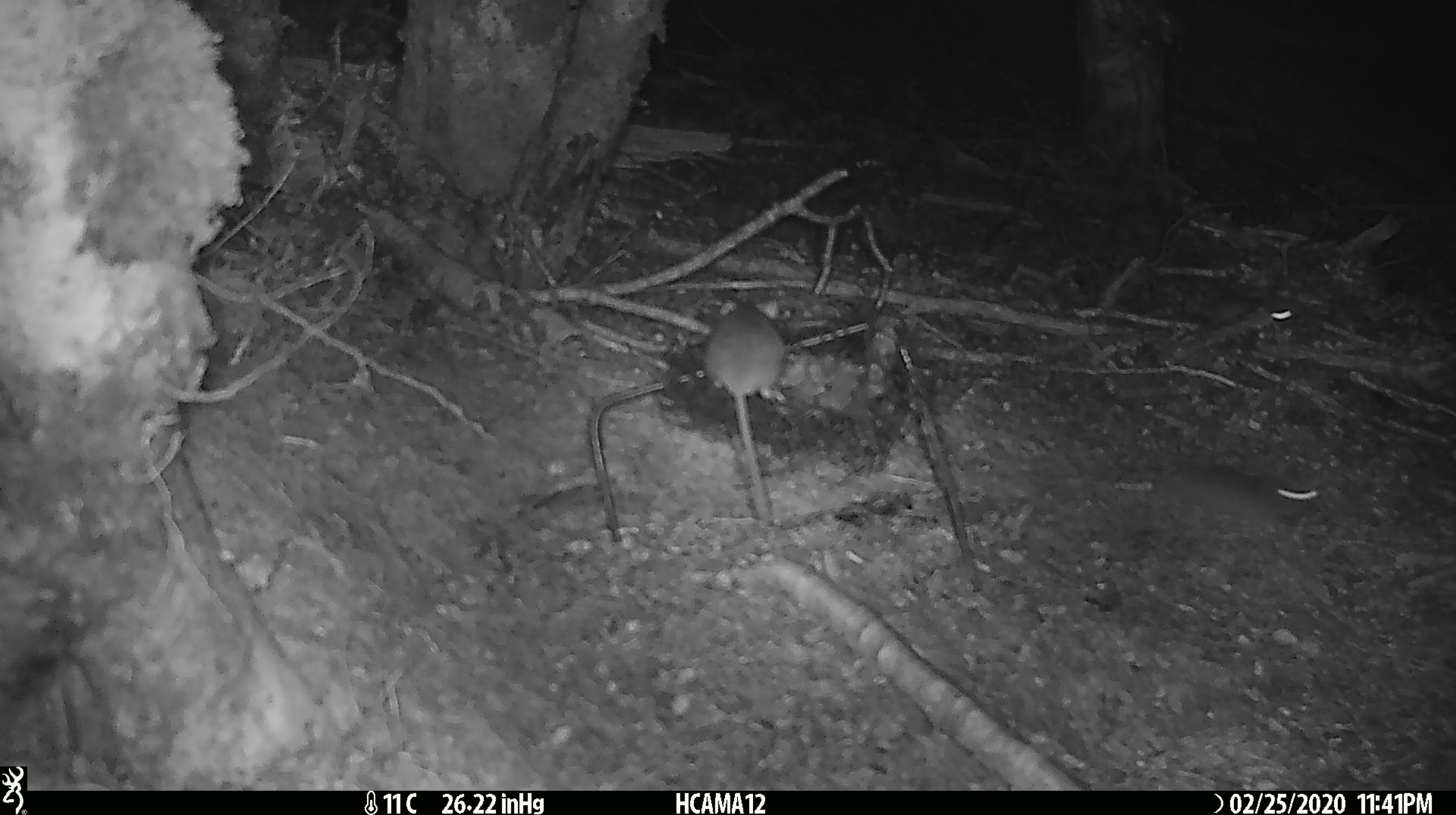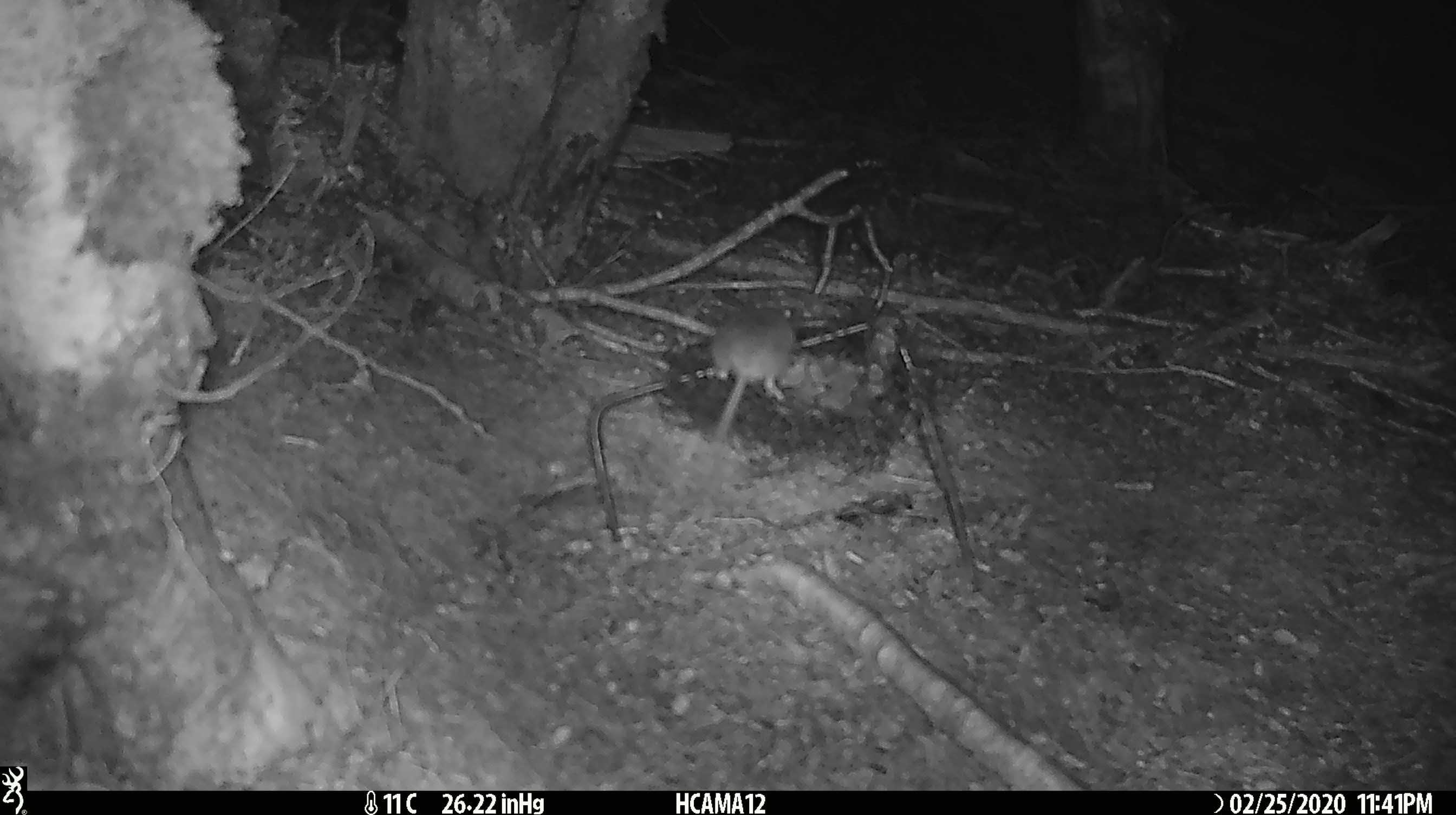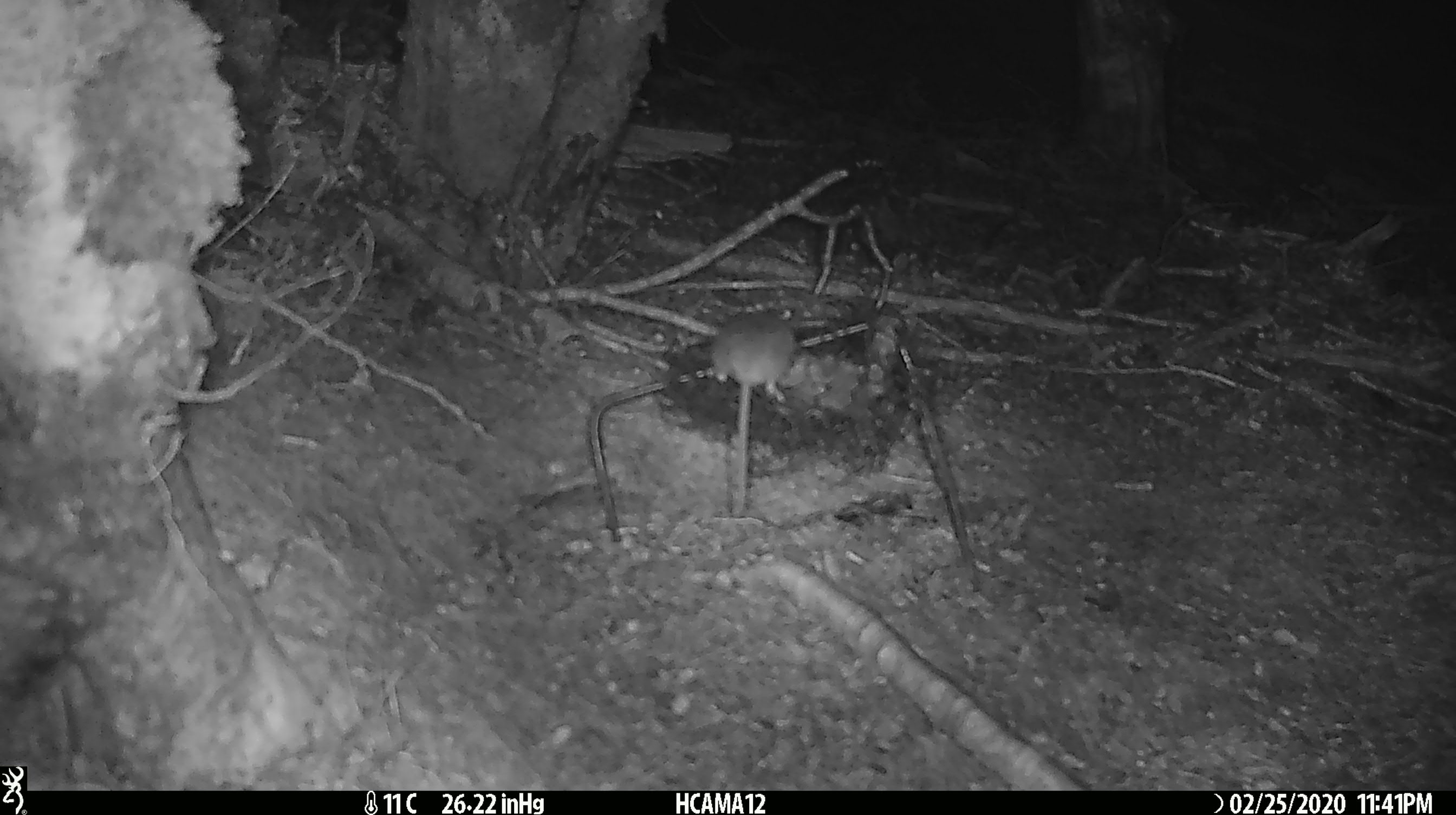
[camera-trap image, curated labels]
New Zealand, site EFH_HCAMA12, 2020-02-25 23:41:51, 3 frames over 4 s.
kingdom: Animalia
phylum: Chordata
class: Mammalia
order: Rodentia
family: Muridae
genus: Mus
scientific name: Mus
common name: mouse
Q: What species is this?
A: Mouse (Mus).